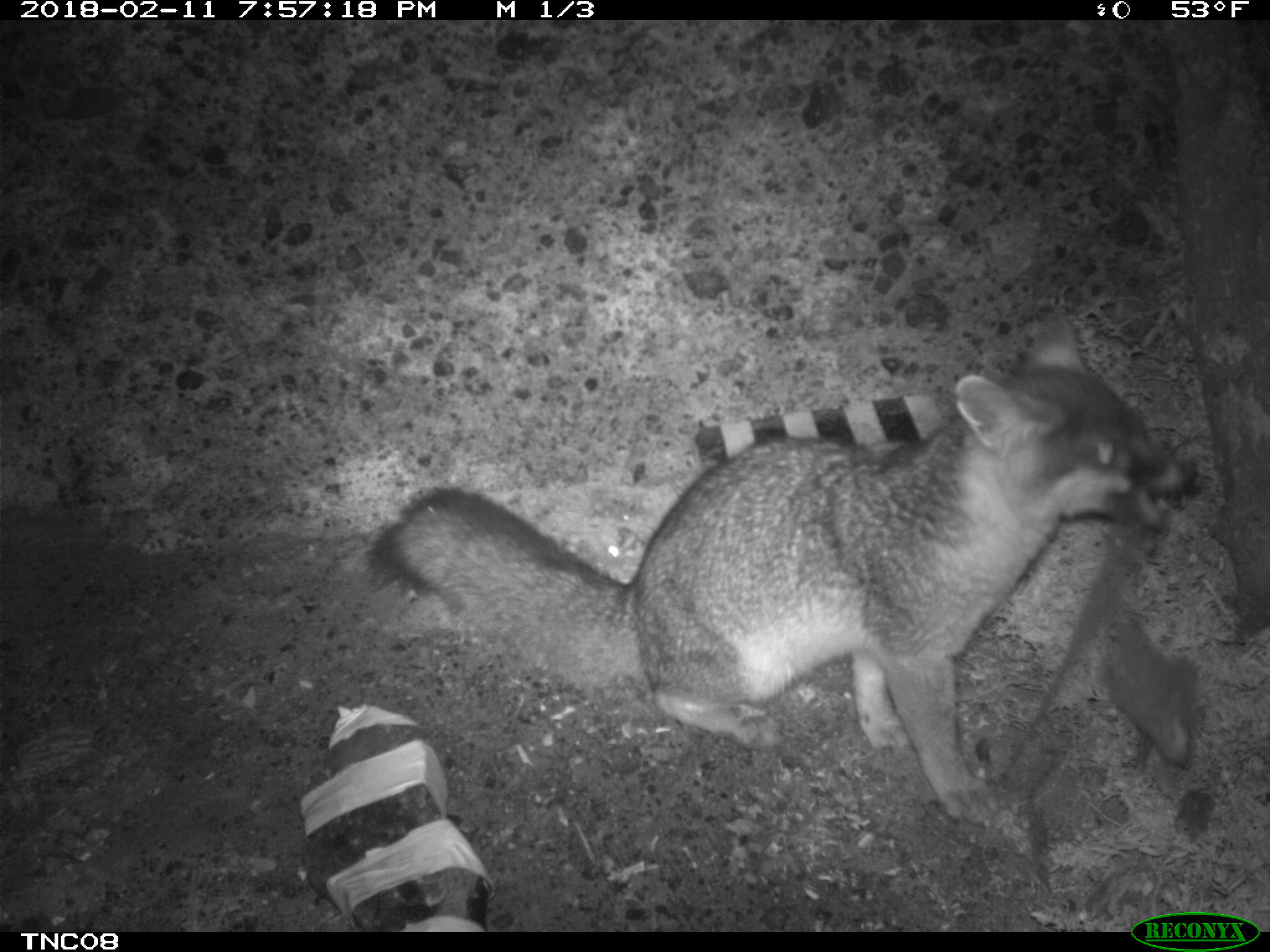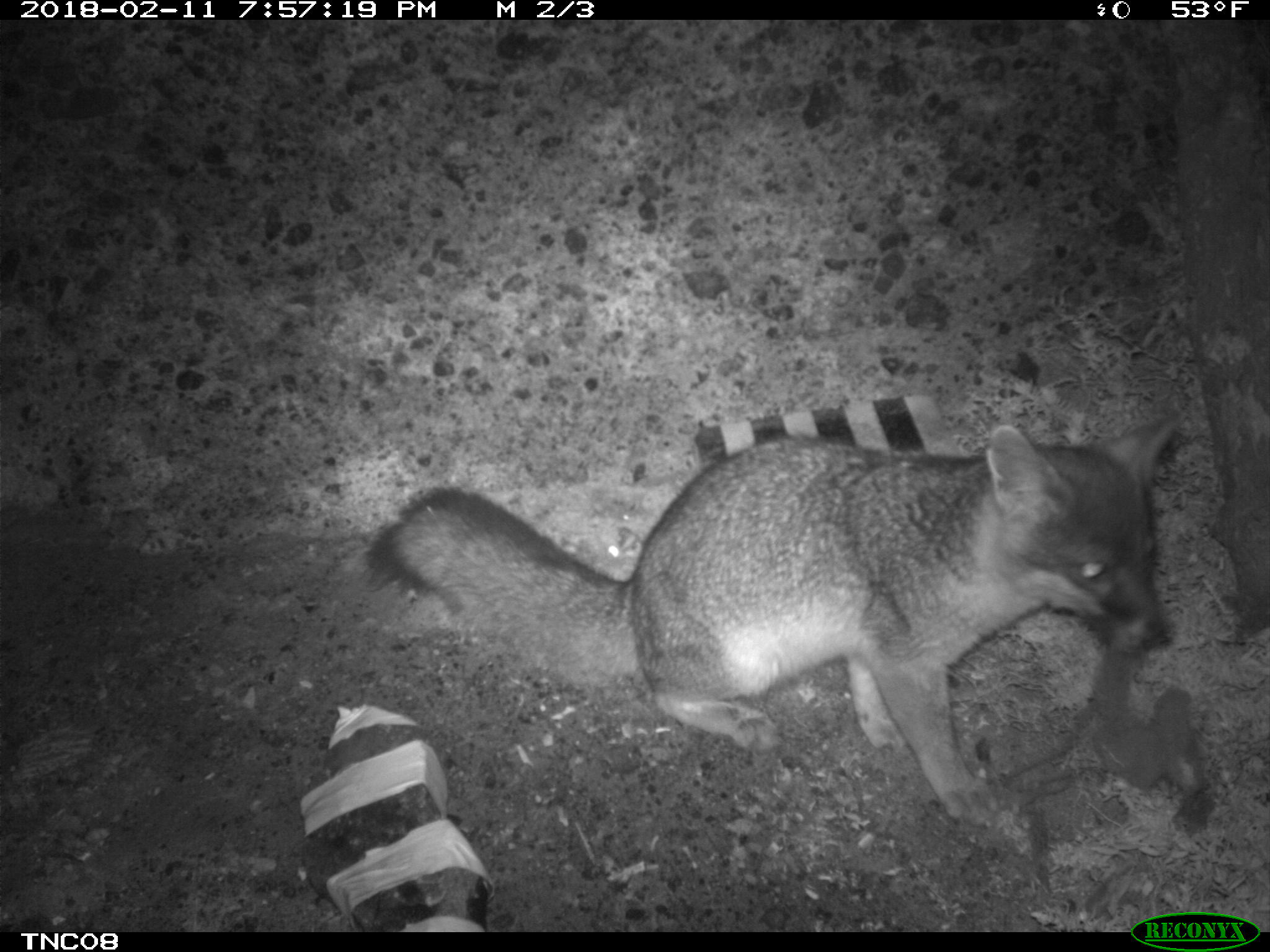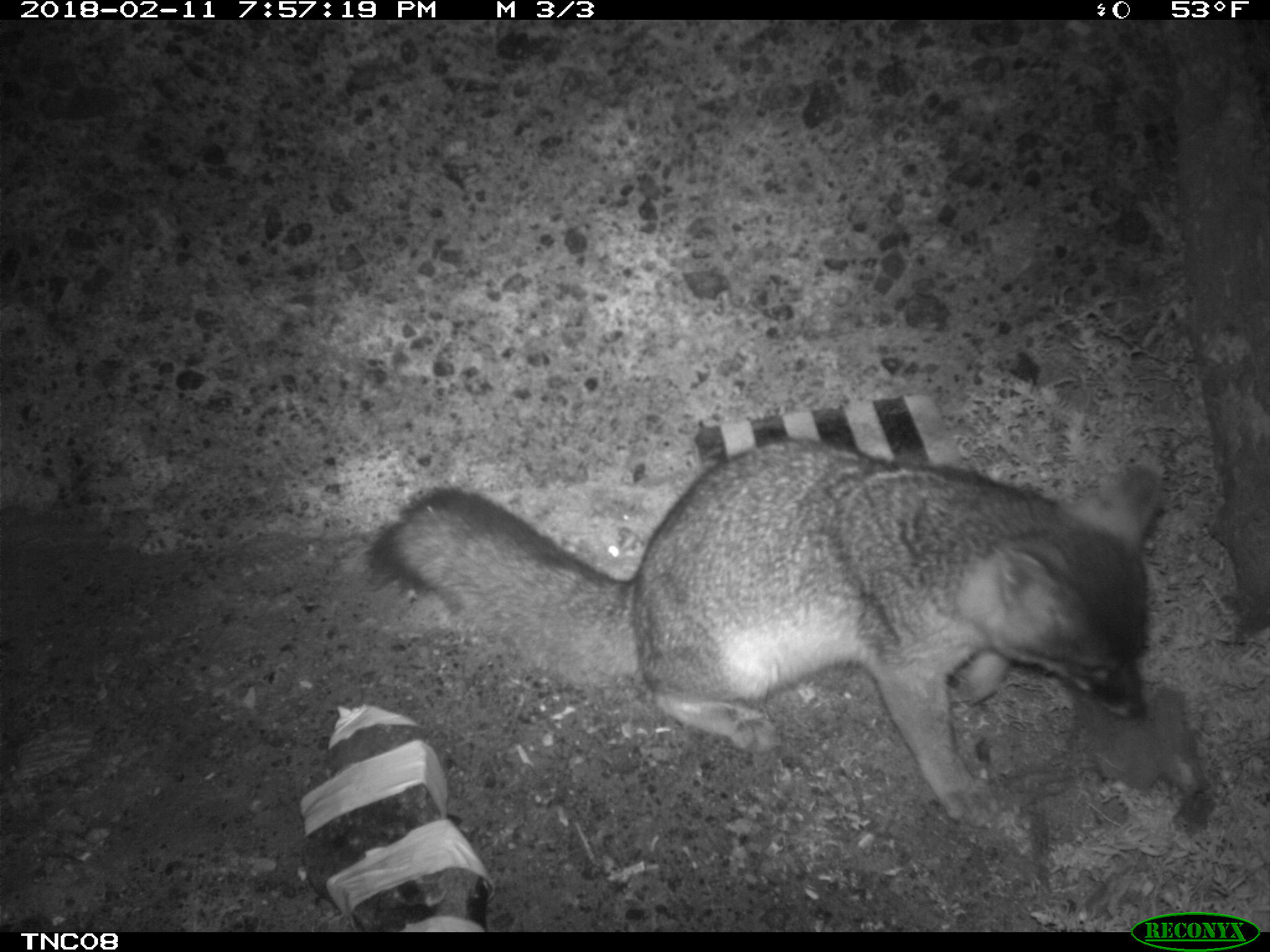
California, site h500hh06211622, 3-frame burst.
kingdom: Animalia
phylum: Chordata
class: Mammalia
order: Carnivora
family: Canidae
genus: Urocyon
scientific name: Urocyon littoralis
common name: island fox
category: fox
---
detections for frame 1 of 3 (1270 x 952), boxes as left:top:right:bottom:
fox: 370:315:1196:820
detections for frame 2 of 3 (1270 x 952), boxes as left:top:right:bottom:
fox: 363:412:1186:824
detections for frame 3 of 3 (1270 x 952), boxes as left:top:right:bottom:
fox: 361:435:1165:831